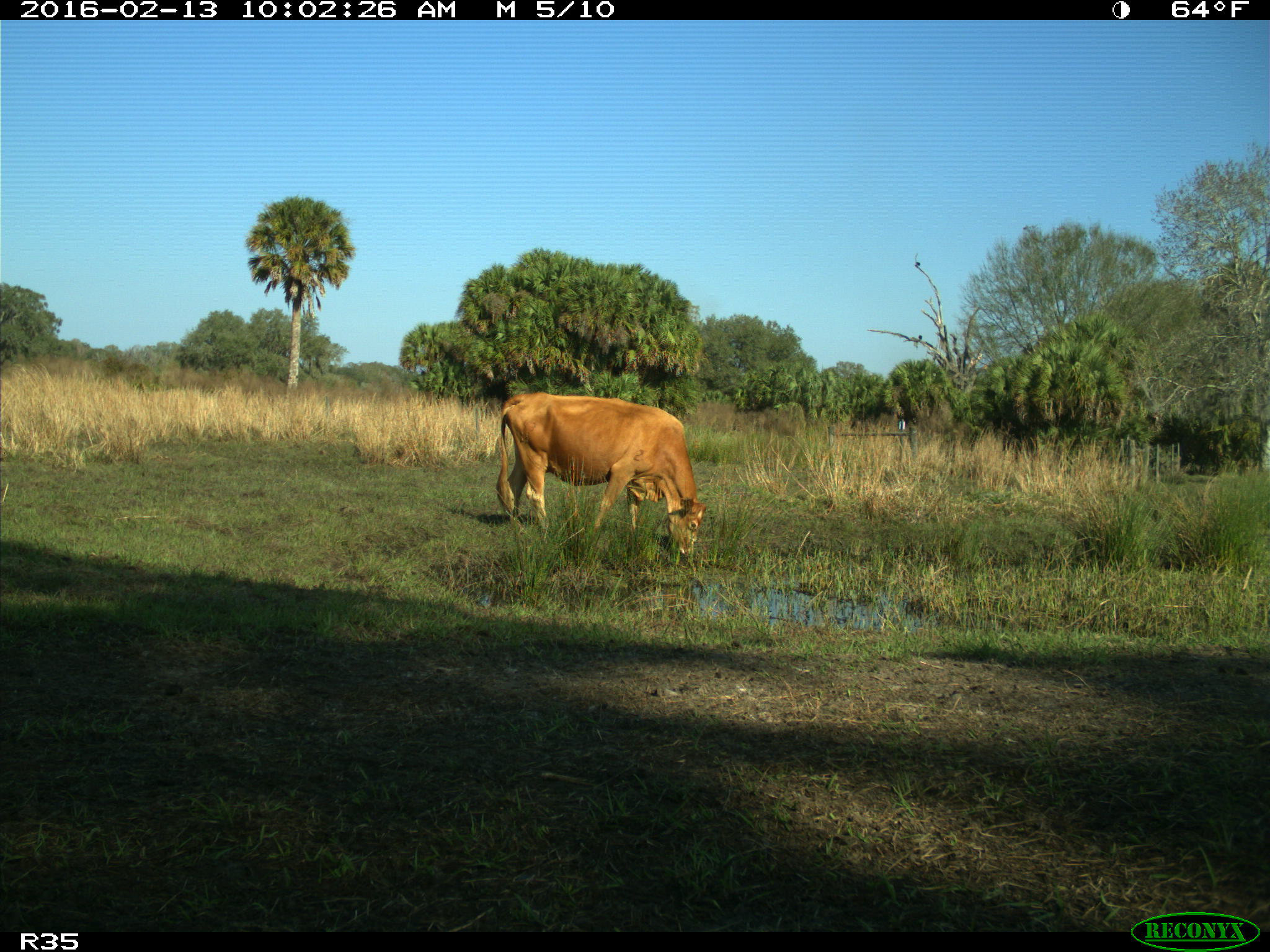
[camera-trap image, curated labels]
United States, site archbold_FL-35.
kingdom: Animalia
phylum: Chordata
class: Mammalia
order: Artiodactyla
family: Bovidae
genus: Bos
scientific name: Bos taurus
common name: domestic cow